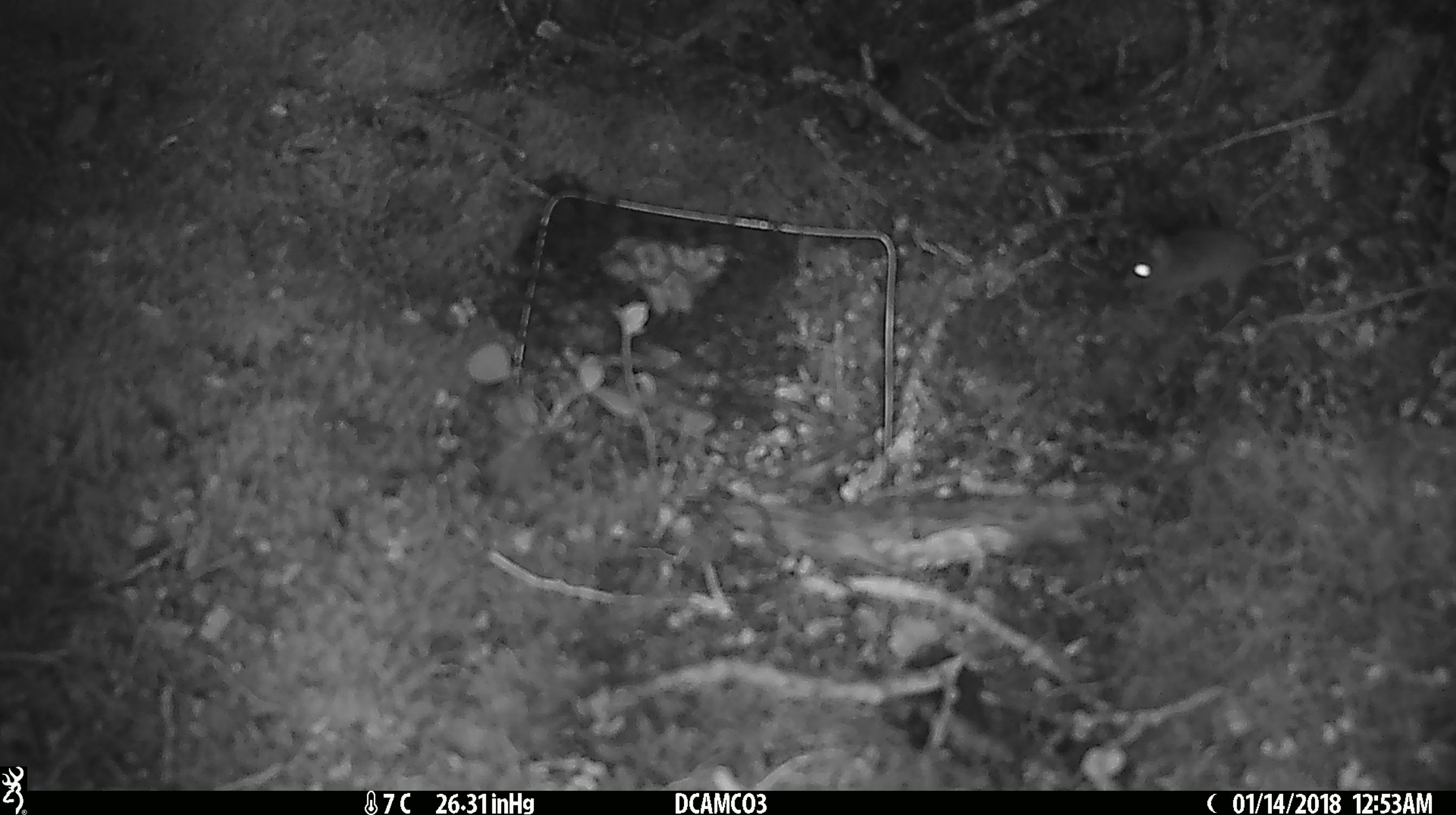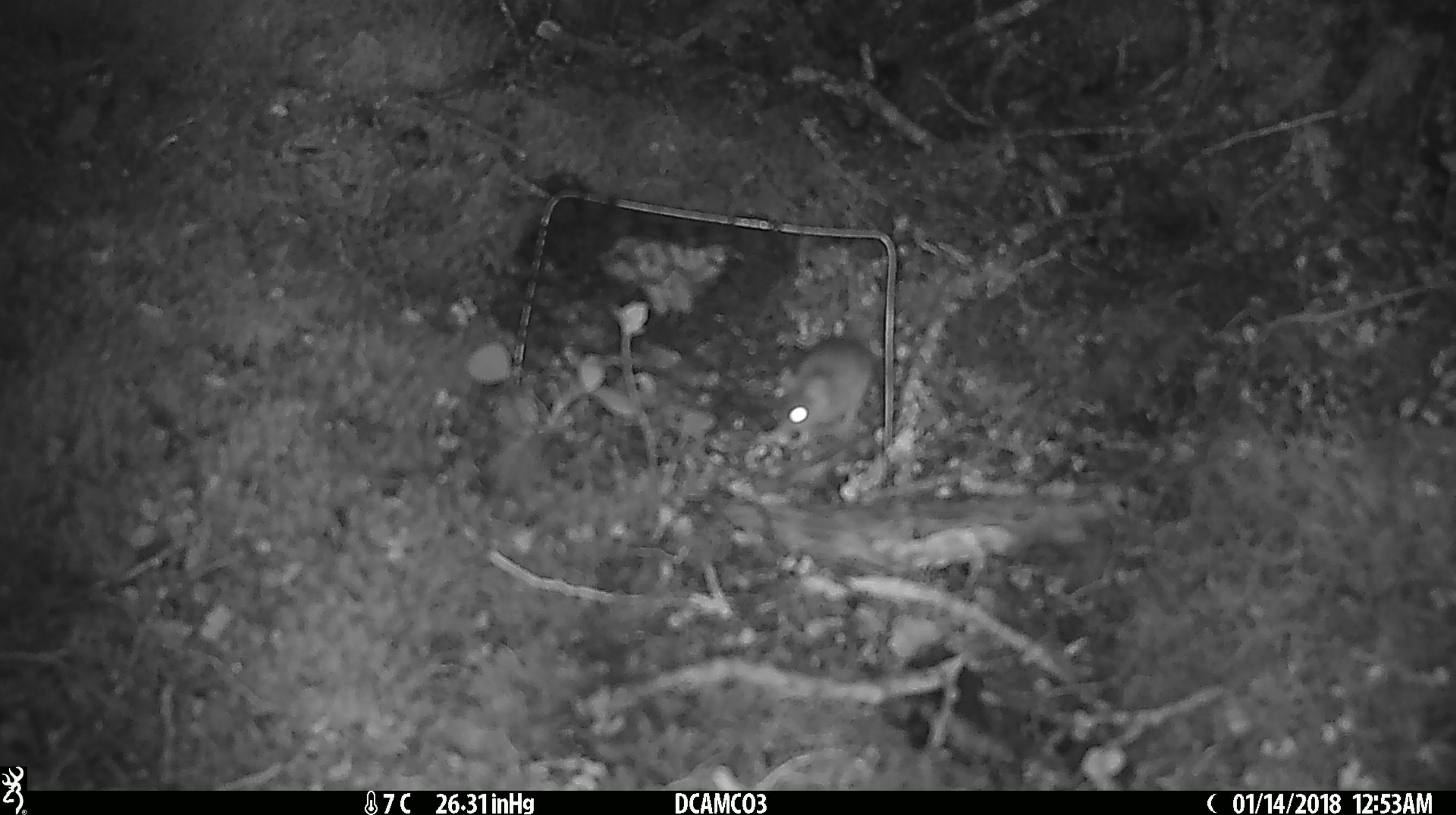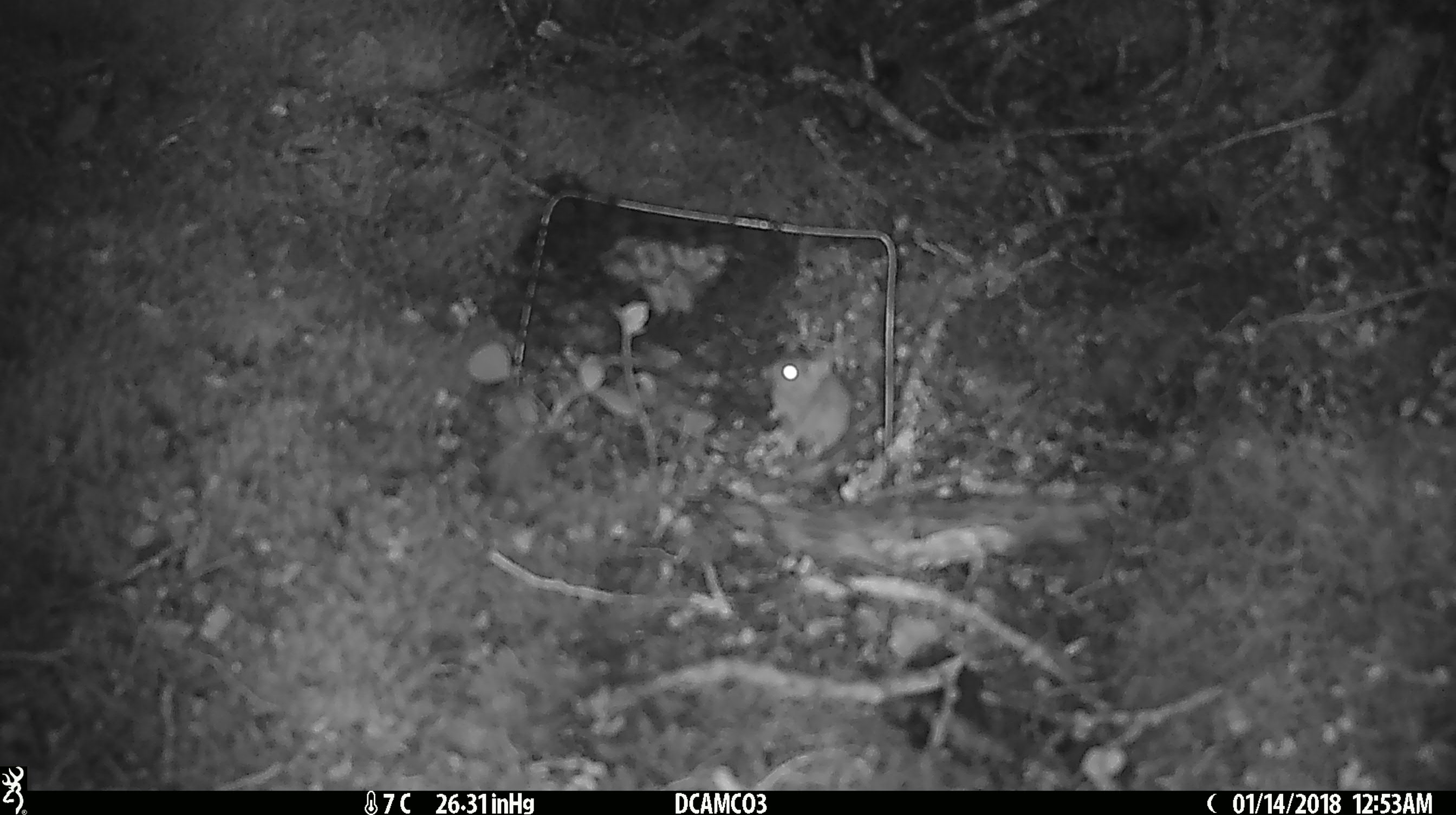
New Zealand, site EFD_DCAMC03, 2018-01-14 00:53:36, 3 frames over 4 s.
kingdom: Animalia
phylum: Chordata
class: Mammalia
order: Rodentia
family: Muridae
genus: Mus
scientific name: Mus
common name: mouse